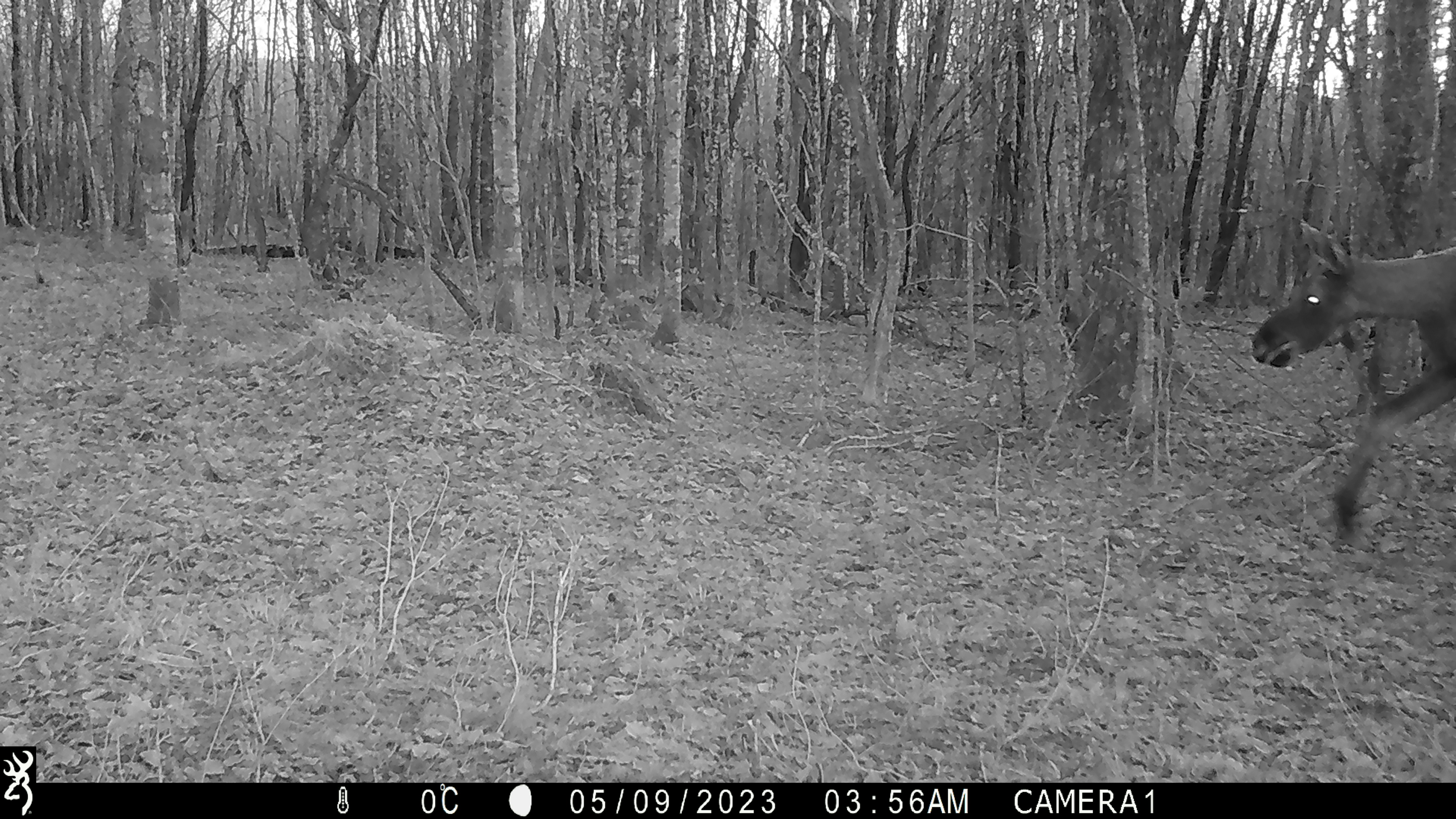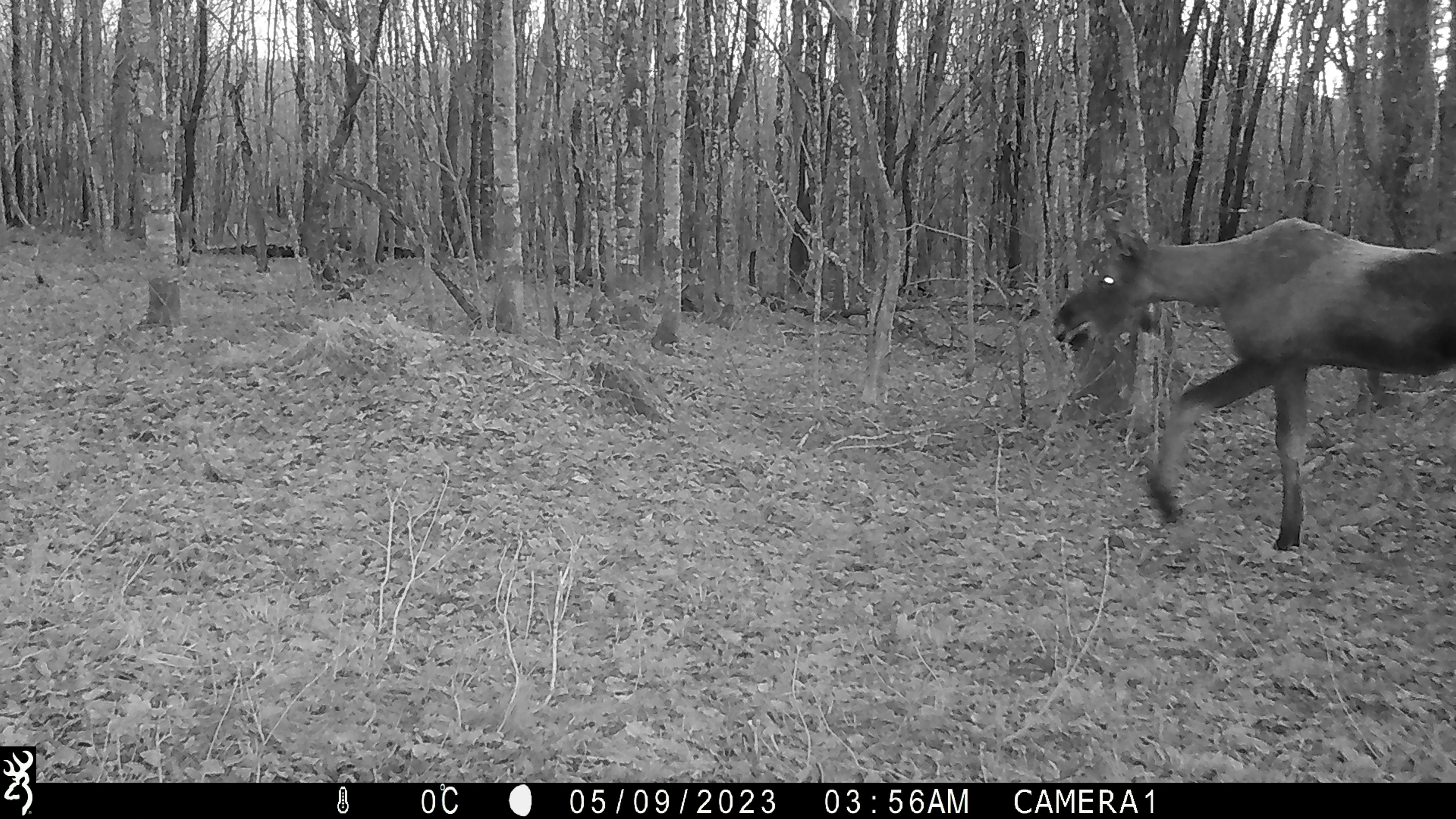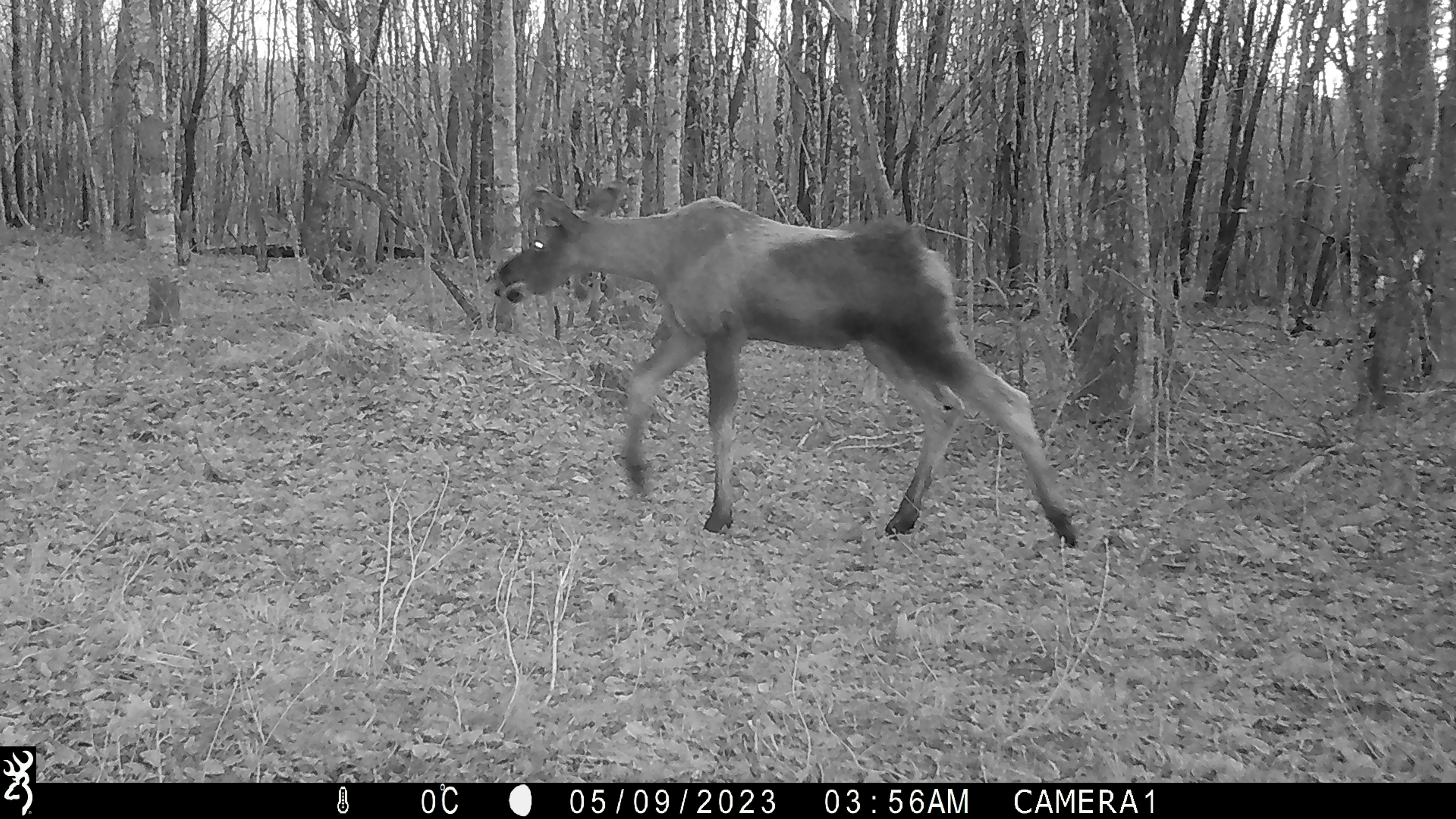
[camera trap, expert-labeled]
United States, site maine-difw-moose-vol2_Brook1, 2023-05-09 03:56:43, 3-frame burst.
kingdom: Animalia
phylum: Chordata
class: Mammalia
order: Artiodactyla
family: Cervidae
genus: Alces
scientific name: Alces alces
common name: moose